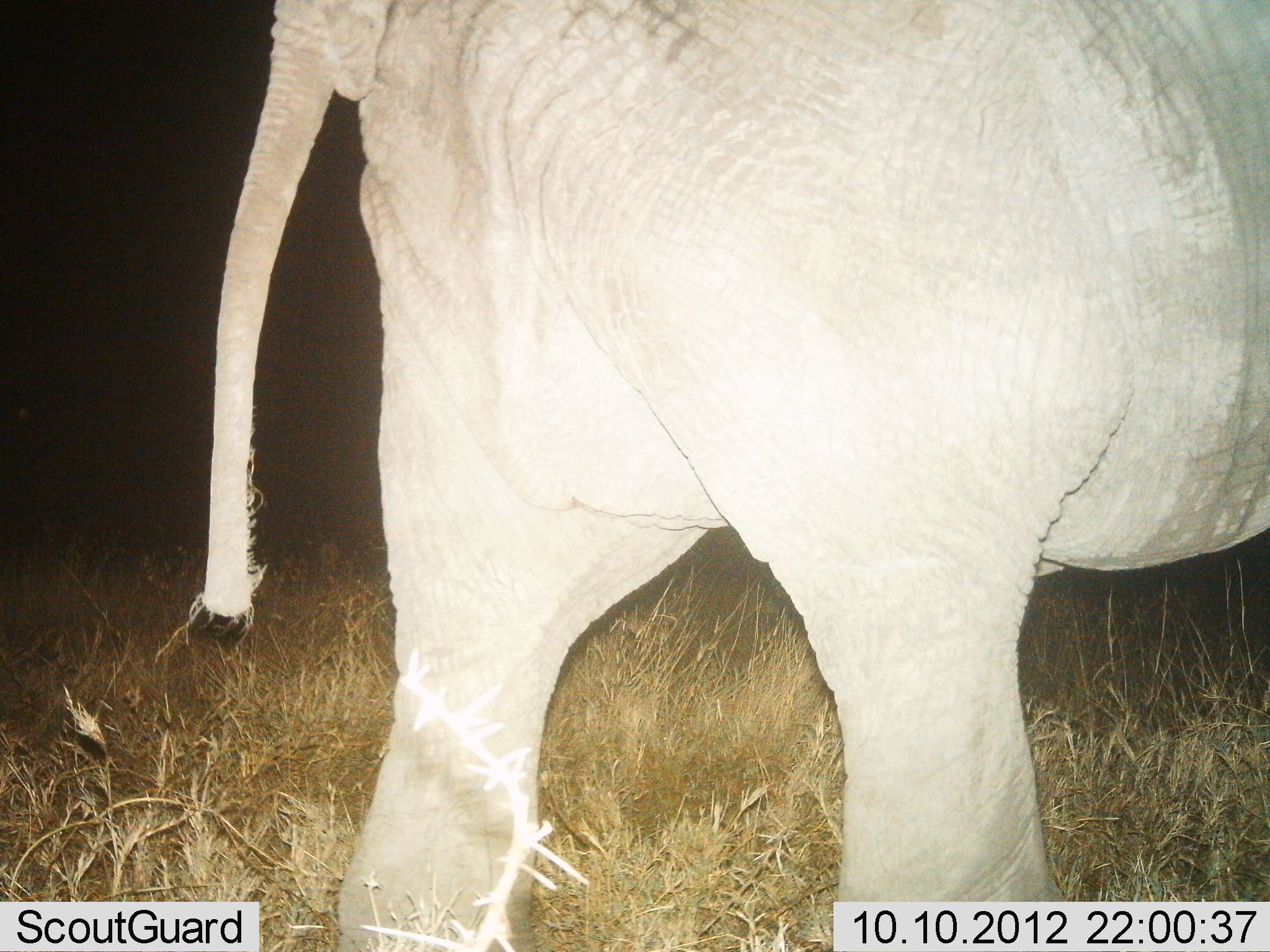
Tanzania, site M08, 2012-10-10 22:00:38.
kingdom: Animalia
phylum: Chordata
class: Mammalia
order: Proboscidea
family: Elephantidae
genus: Loxodonta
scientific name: Loxodonta africana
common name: african bush elephant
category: elephant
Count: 1.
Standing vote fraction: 90%.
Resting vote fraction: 0%.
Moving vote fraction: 10%.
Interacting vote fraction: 0%.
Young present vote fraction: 0%.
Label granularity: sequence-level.